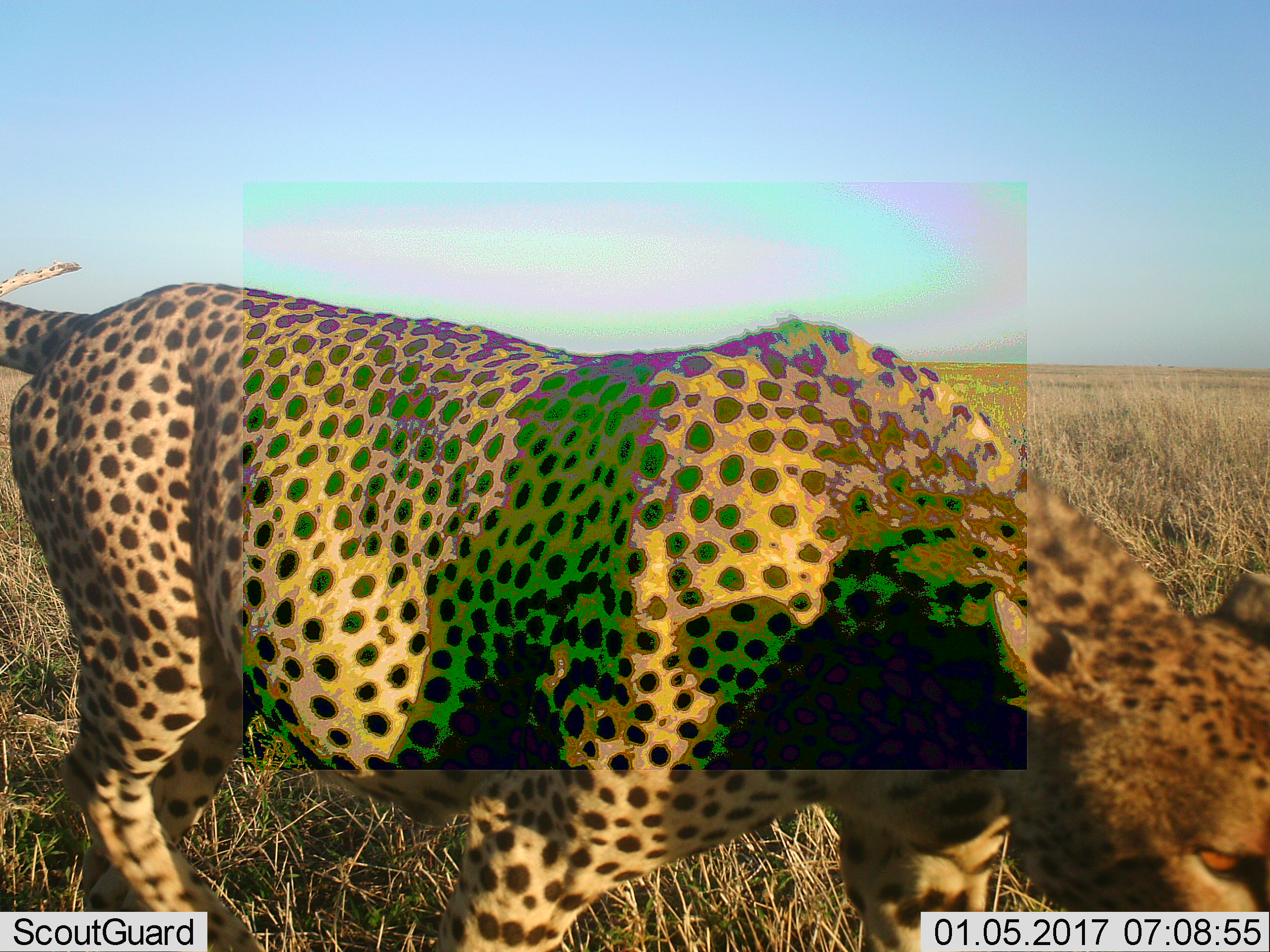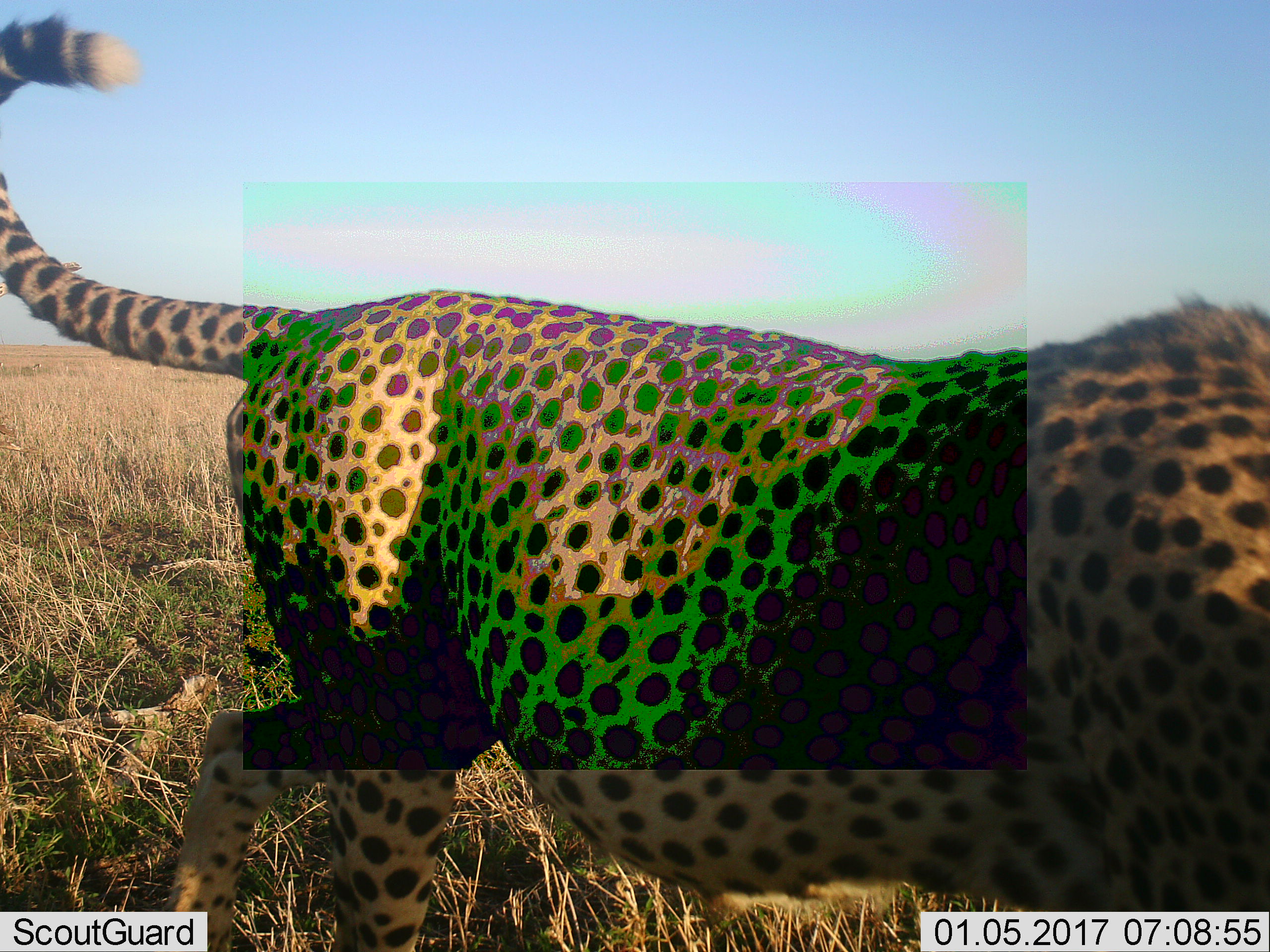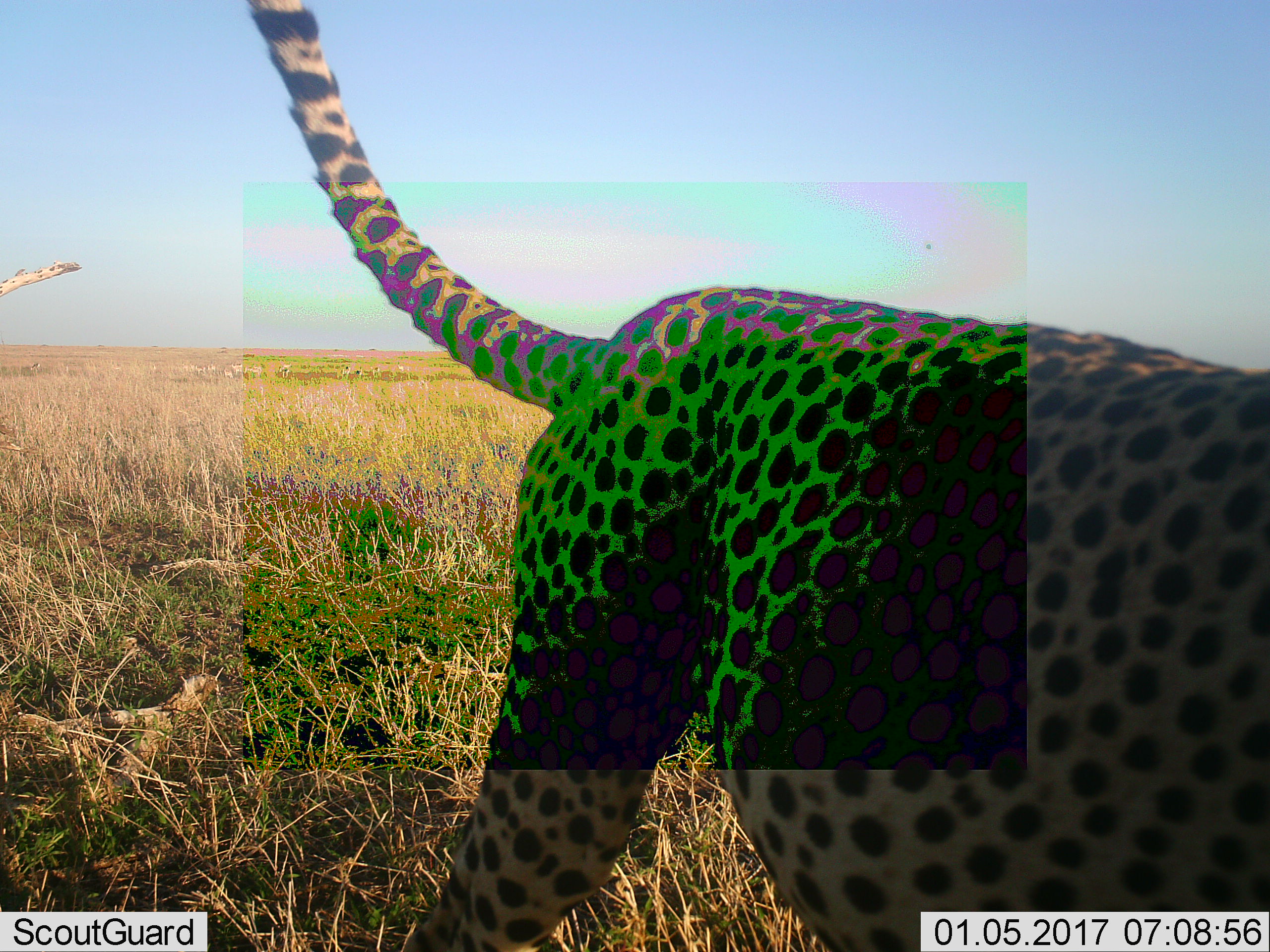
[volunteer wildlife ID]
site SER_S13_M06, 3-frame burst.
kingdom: Animalia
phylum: Chordata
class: Mammalia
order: Carnivora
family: Felidae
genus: Acinonyx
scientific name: Acinonyx jubatus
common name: cheetah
Cheetah (Acinonyx jubatus), count 1. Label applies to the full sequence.